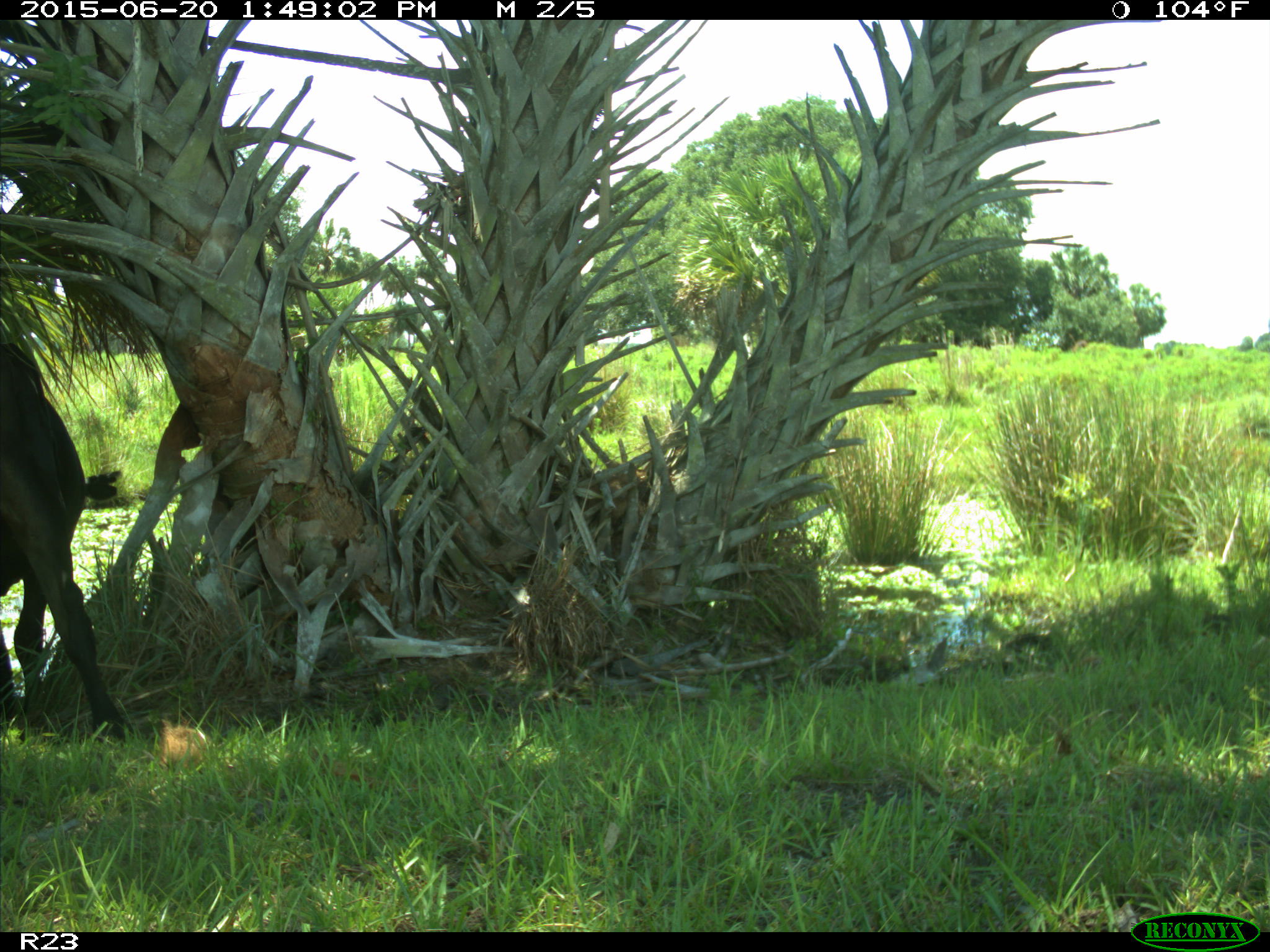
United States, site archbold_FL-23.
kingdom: Animalia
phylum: Chordata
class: Mammalia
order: Artiodactyla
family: Bovidae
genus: Bos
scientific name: Bos taurus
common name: domestic cow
Bos taurus (domestic cow).